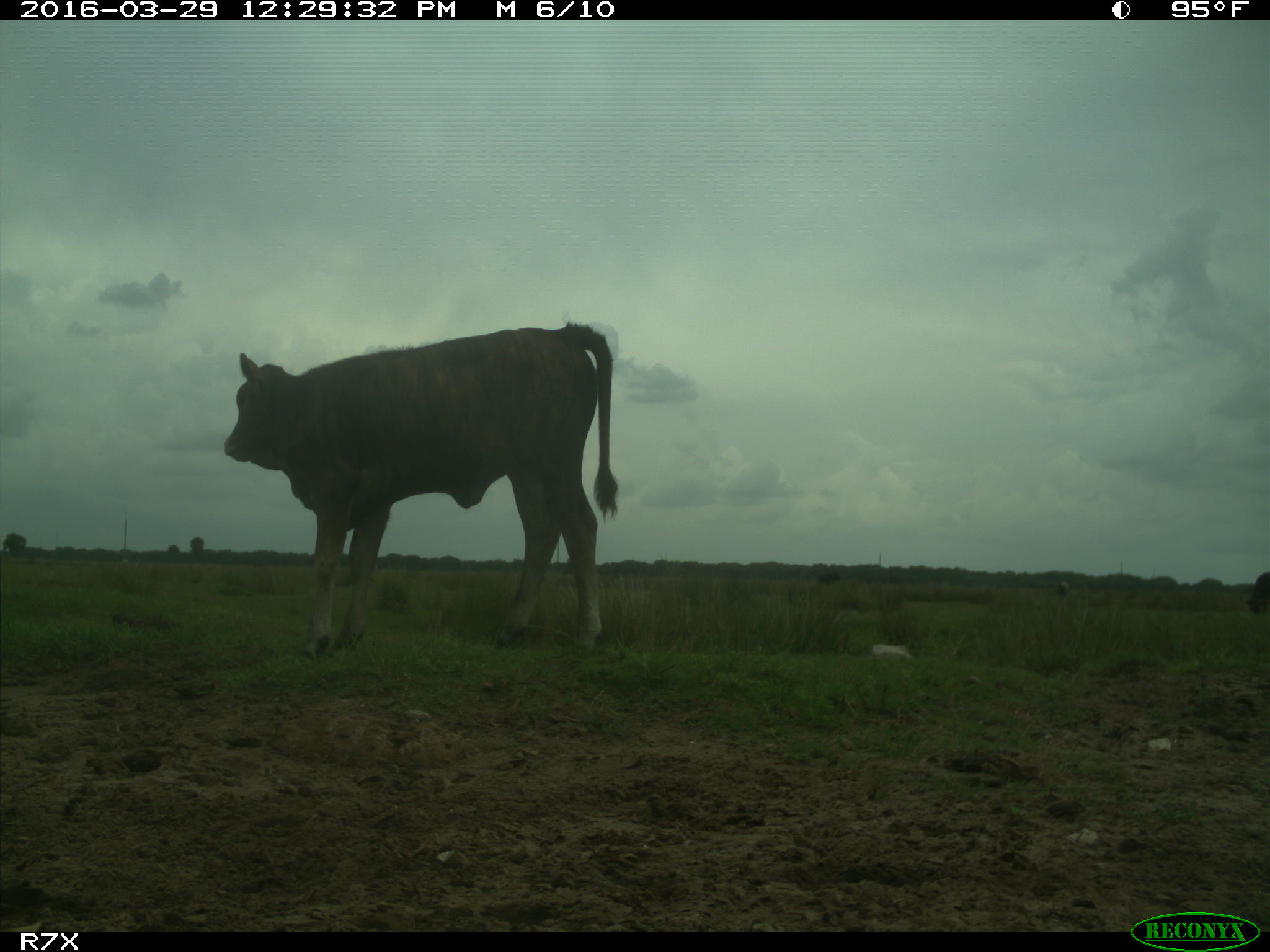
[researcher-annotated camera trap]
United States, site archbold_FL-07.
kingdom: Animalia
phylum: Chordata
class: Mammalia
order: Artiodactyla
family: Bovidae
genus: Bos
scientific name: Bos taurus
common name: domestic cow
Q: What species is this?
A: Bos taurus (domestic cow).